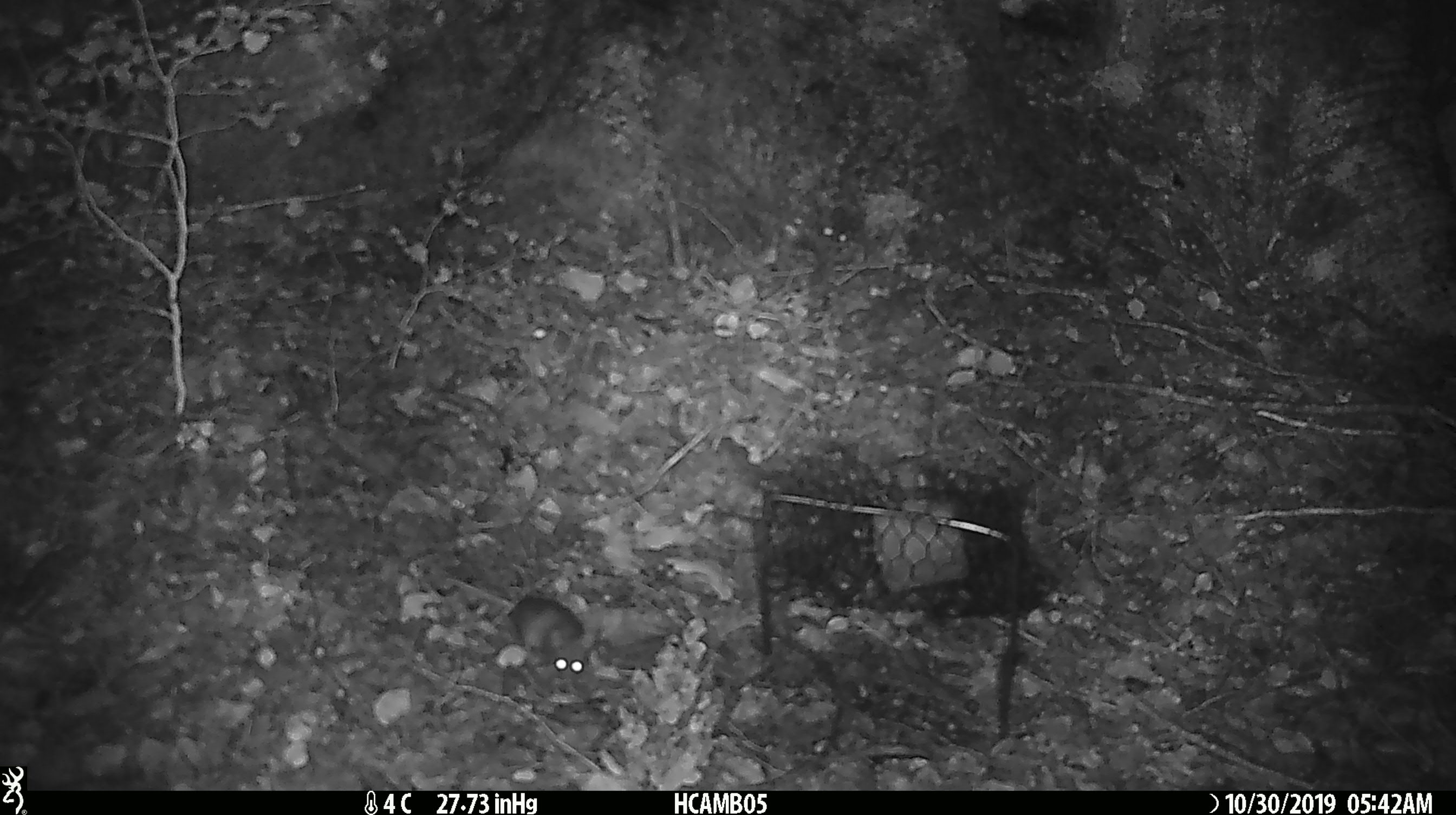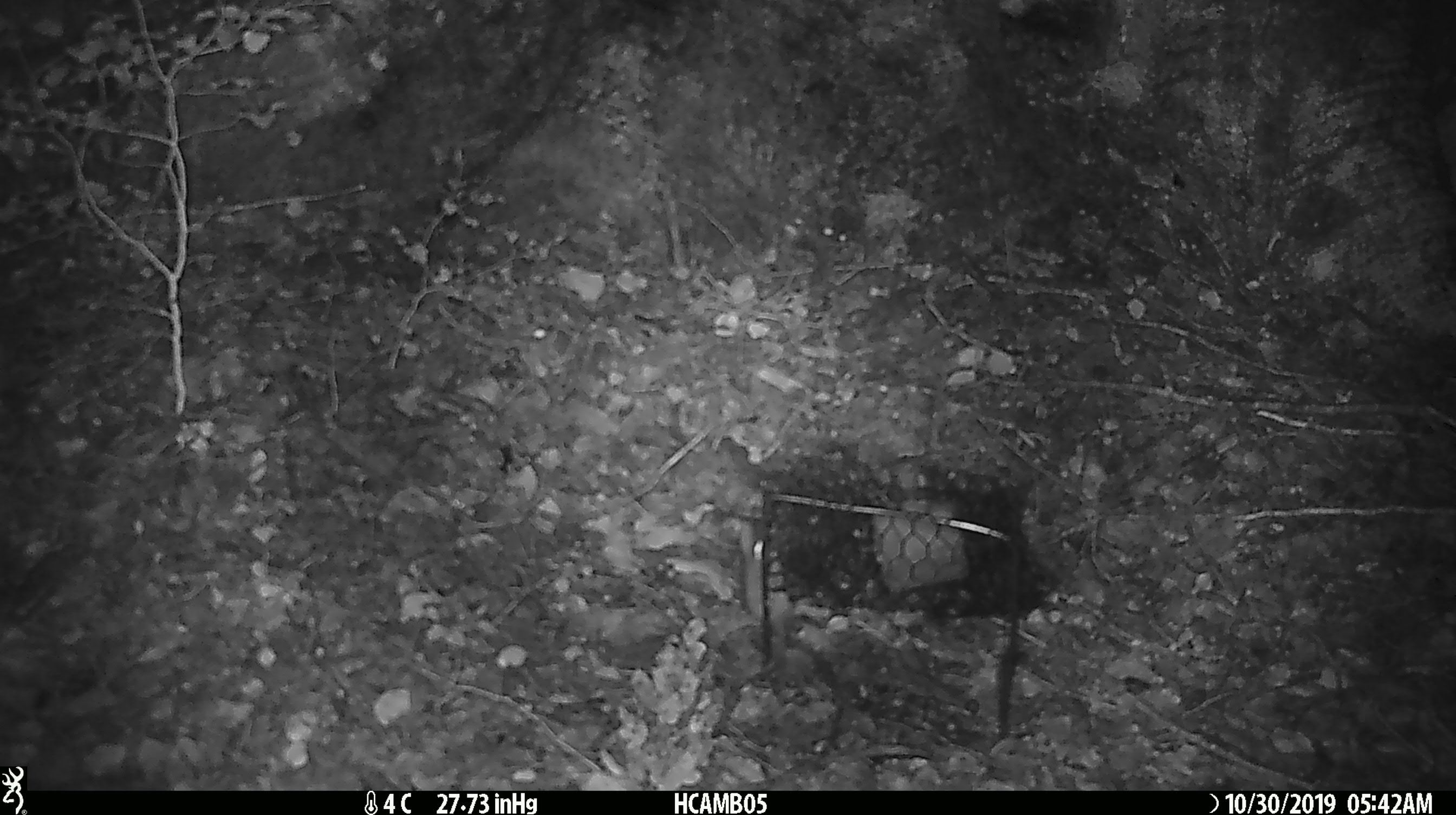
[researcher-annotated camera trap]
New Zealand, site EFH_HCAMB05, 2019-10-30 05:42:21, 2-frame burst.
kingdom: Animalia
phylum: Chordata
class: Mammalia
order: Rodentia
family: Muridae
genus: Mus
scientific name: Mus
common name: mouse